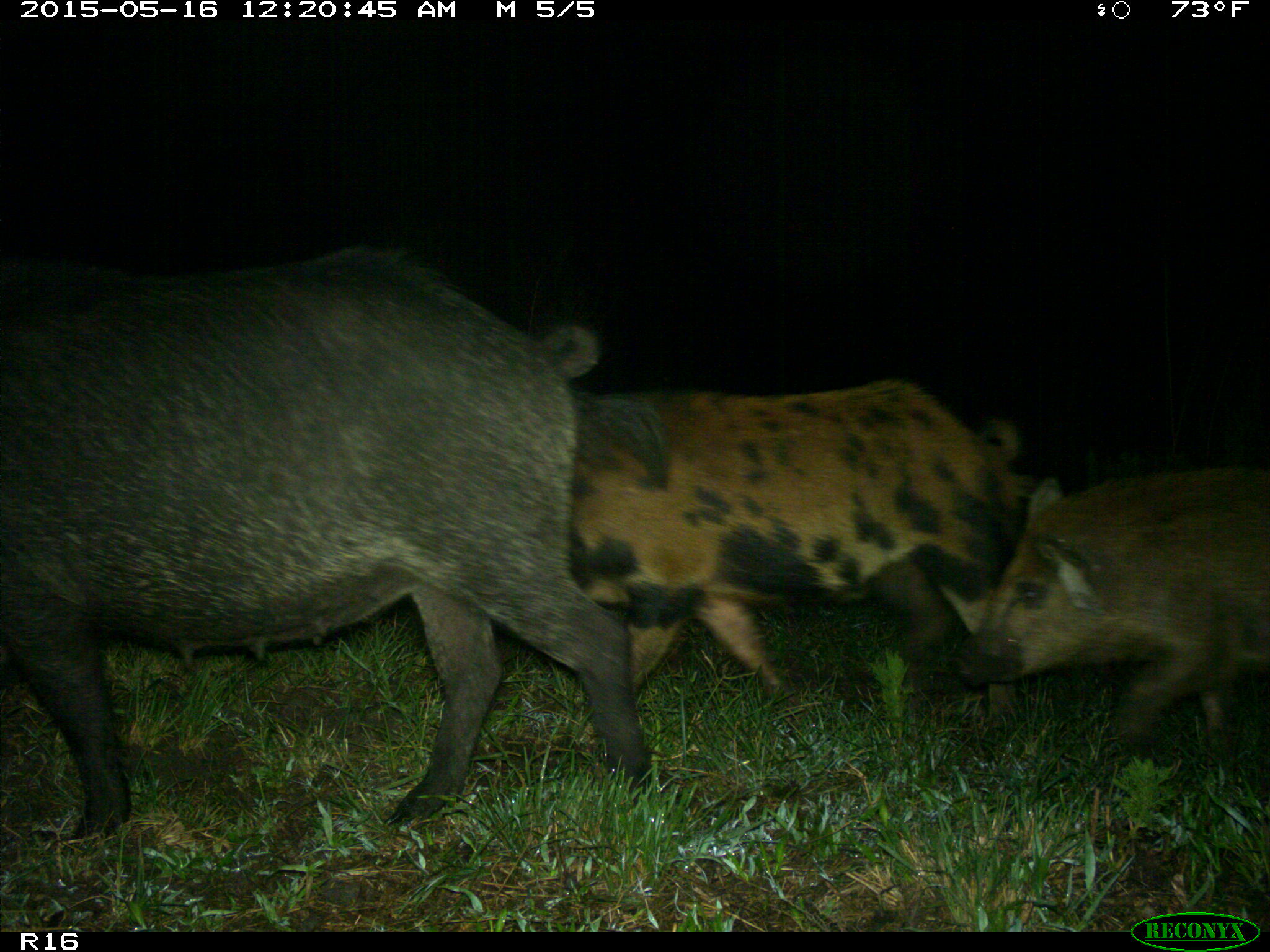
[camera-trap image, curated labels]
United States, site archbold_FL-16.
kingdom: Animalia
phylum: Chordata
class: Mammalia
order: Artiodactyla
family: Suidae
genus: Sus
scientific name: Sus scrofa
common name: wild boar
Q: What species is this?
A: Sus scrofa (wild boar).